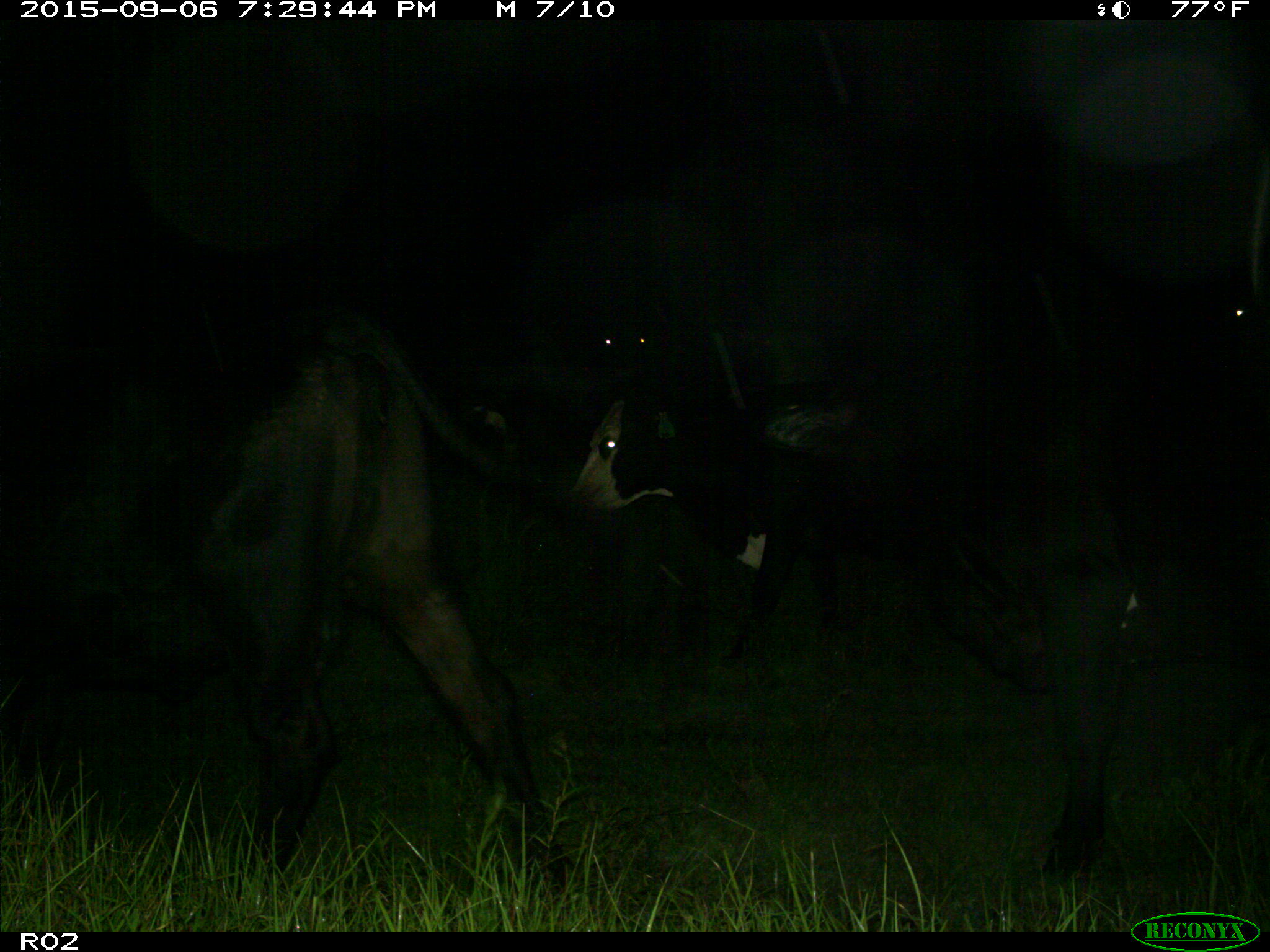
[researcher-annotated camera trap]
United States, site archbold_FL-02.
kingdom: Animalia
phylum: Chordata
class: Mammalia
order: Artiodactyla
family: Bovidae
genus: Bos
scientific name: Bos taurus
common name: domestic cow